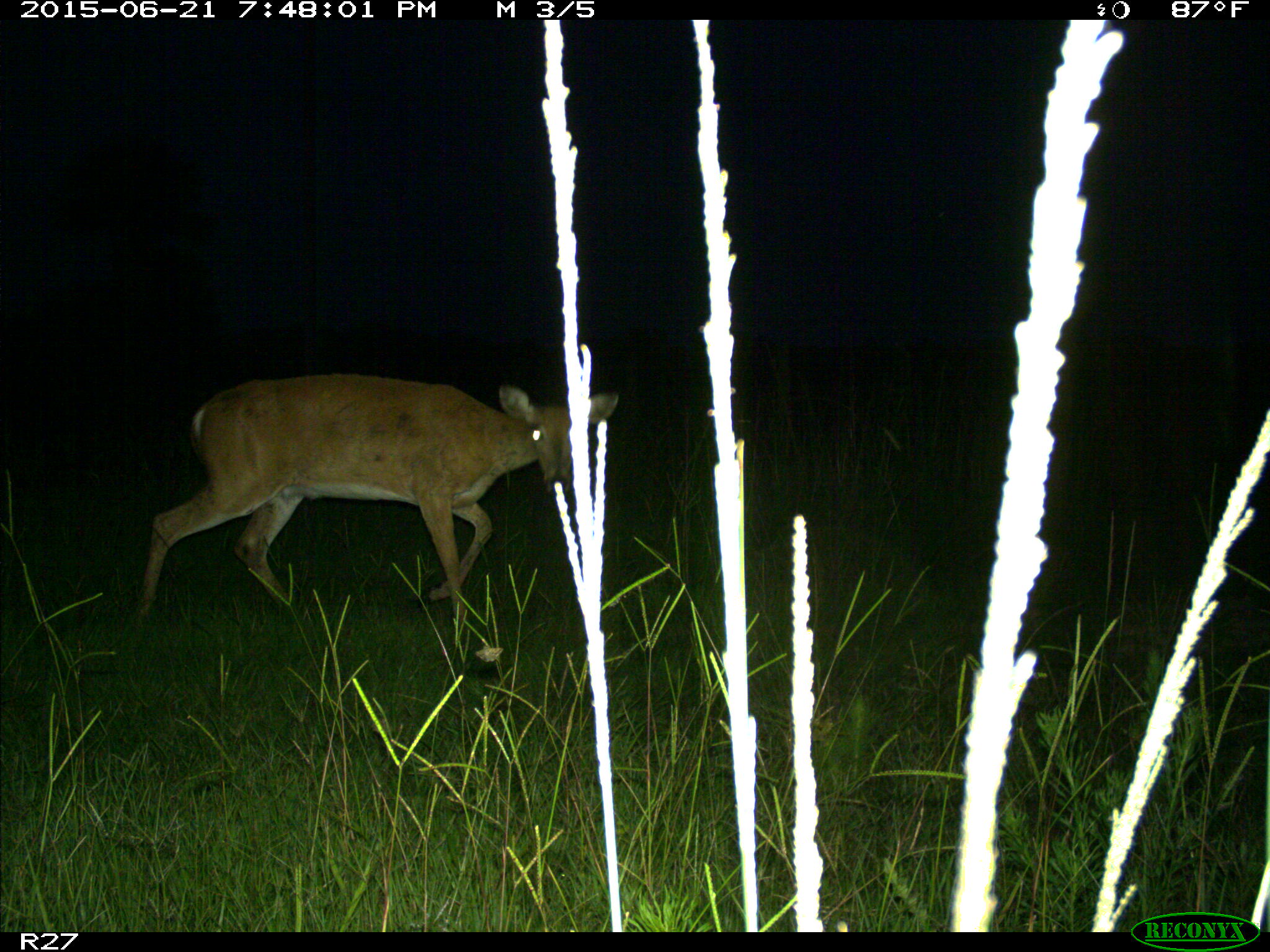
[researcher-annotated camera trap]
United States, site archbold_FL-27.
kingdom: Animalia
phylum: Chordata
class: Mammalia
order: Artiodactyla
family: Cervidae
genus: Odocoileus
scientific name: Odocoileus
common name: deer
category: unidentified deer